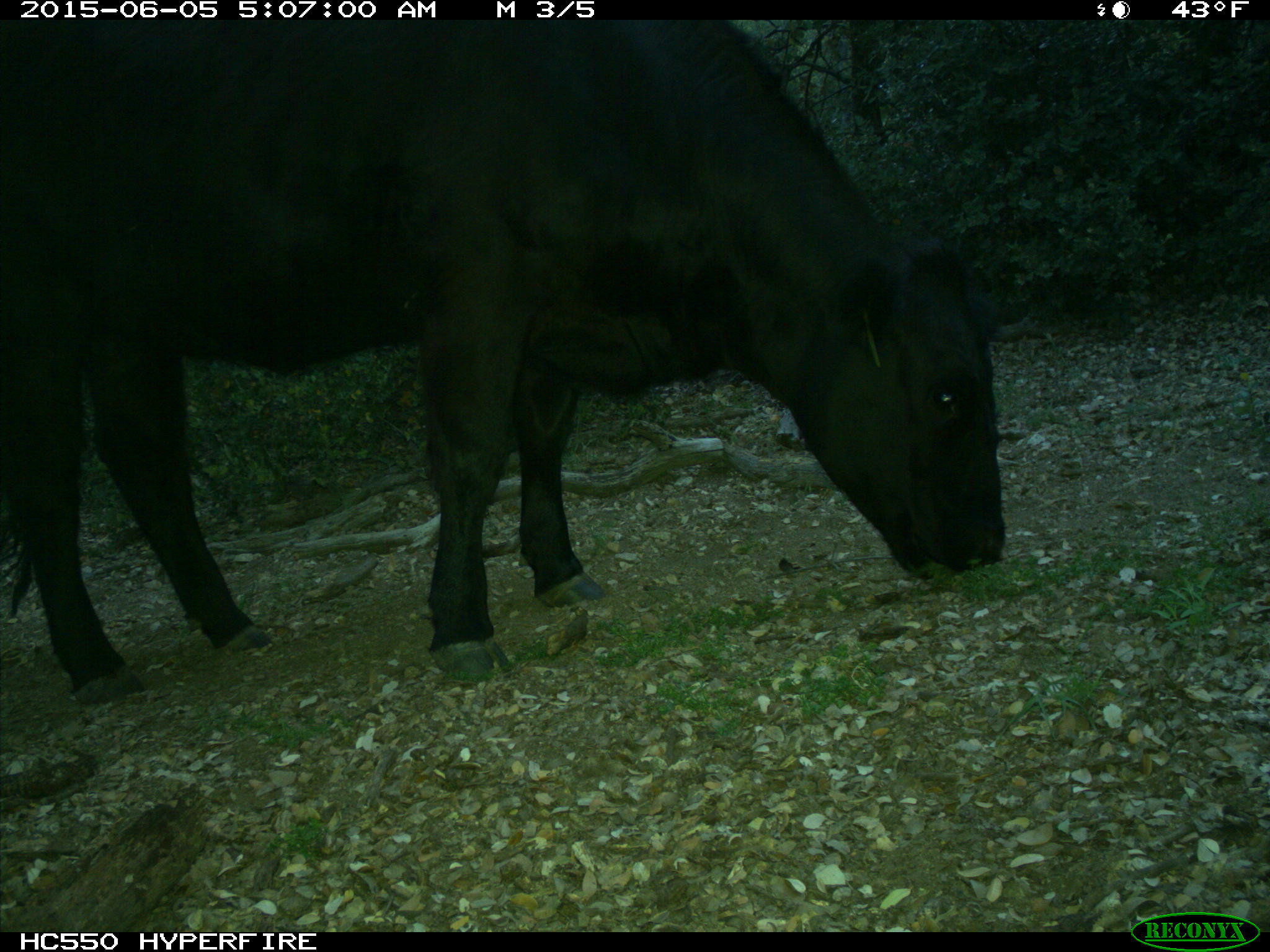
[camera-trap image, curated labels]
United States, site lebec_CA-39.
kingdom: Animalia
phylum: Chordata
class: Mammalia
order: Artiodactyla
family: Bovidae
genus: Bos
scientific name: Bos taurus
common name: domestic cow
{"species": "Bos taurus (domestic cow)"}